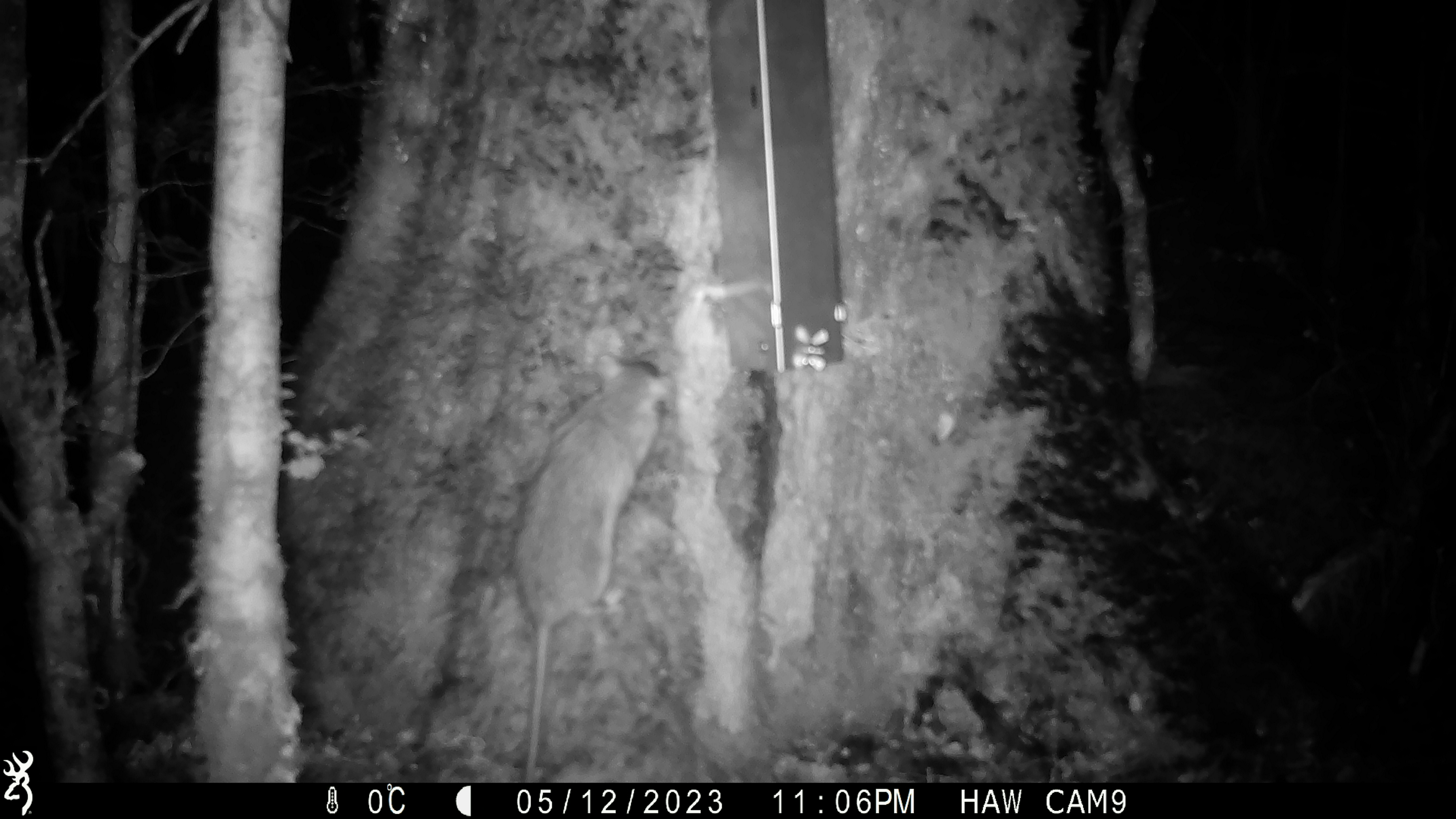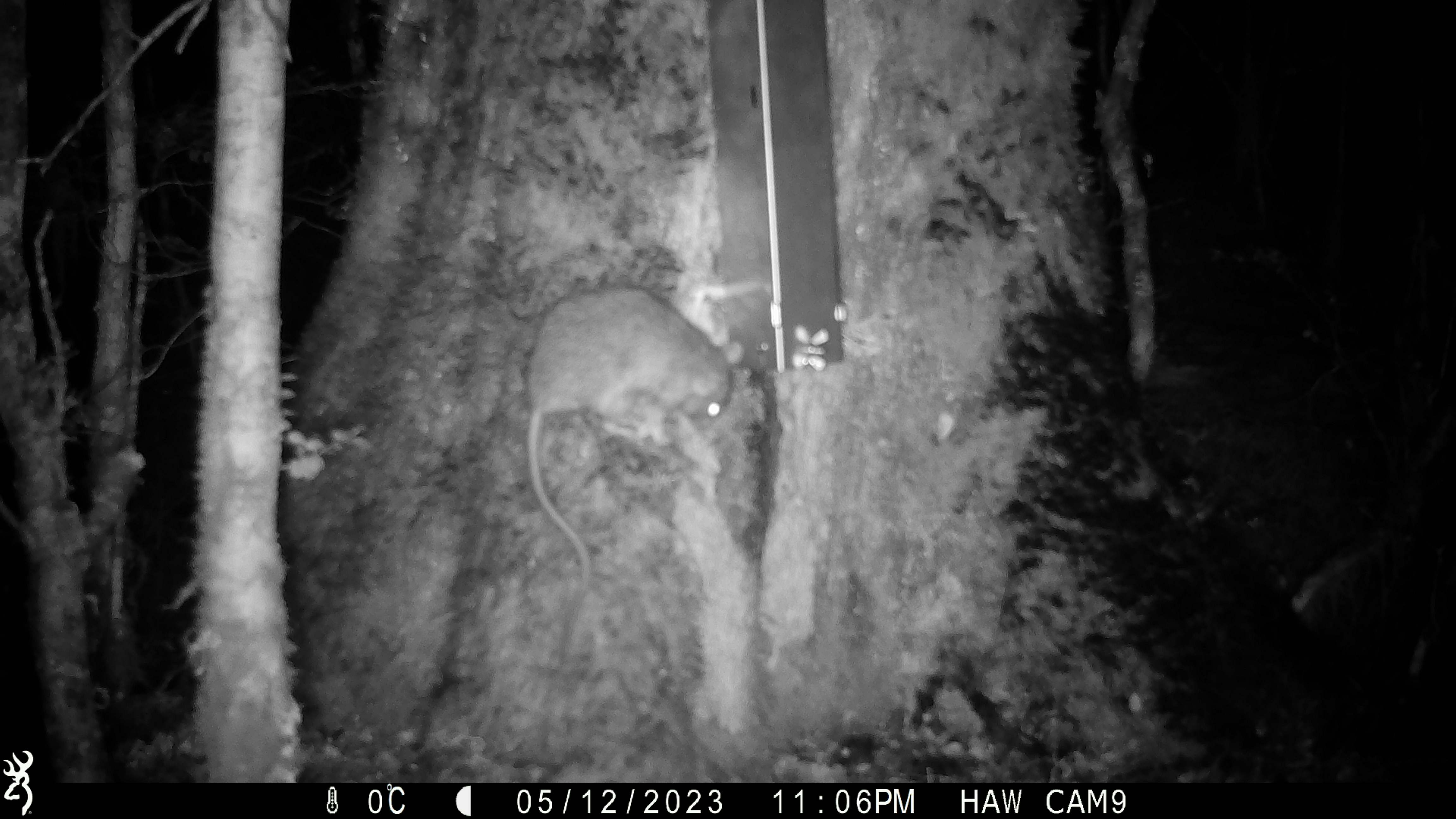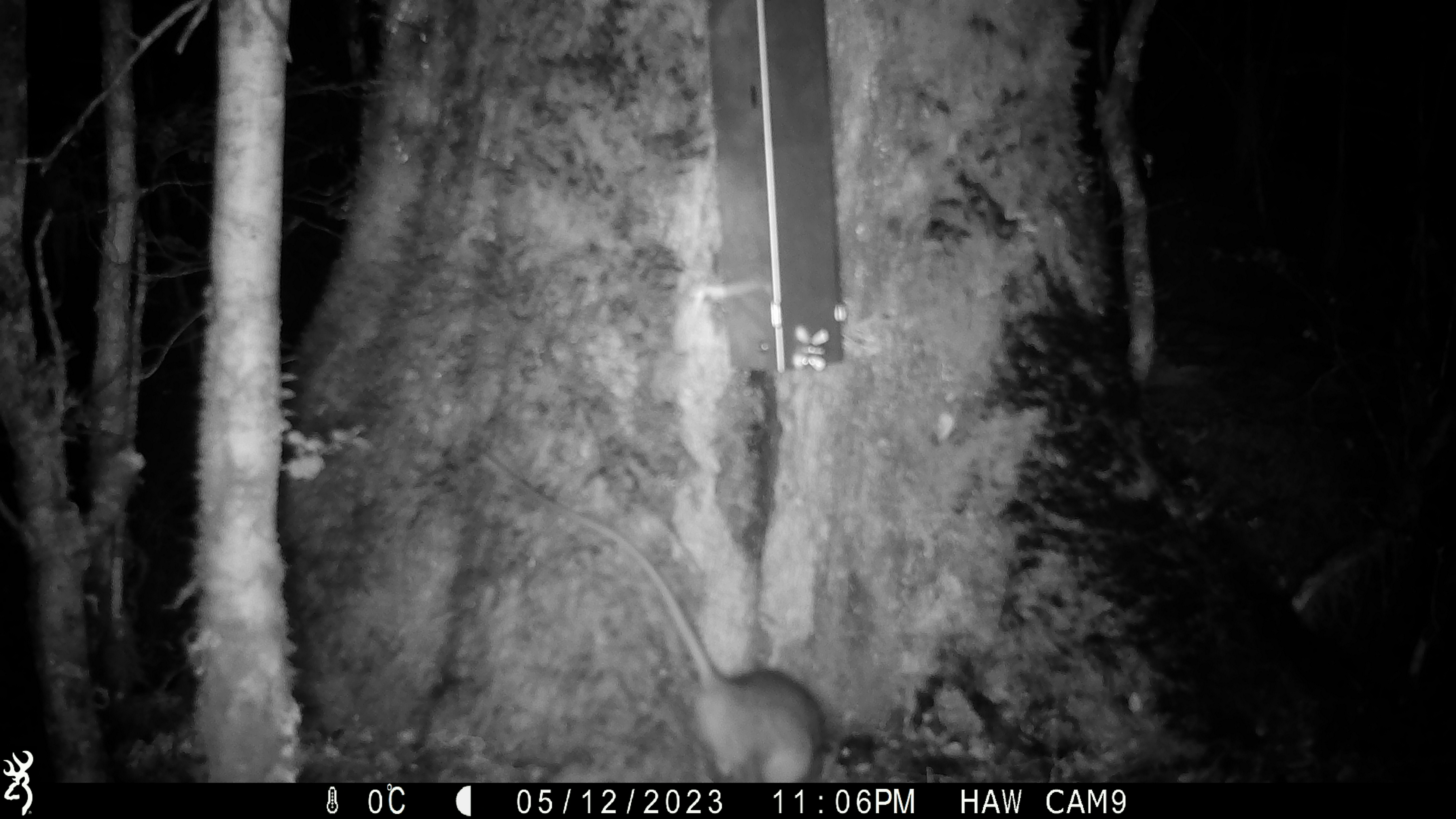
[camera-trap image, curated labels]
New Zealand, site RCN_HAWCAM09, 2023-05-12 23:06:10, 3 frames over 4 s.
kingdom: Animalia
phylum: Chordata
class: Mammalia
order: Rodentia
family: Muridae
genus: Rattus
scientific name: Rattus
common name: rat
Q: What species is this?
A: Rat (Rattus).